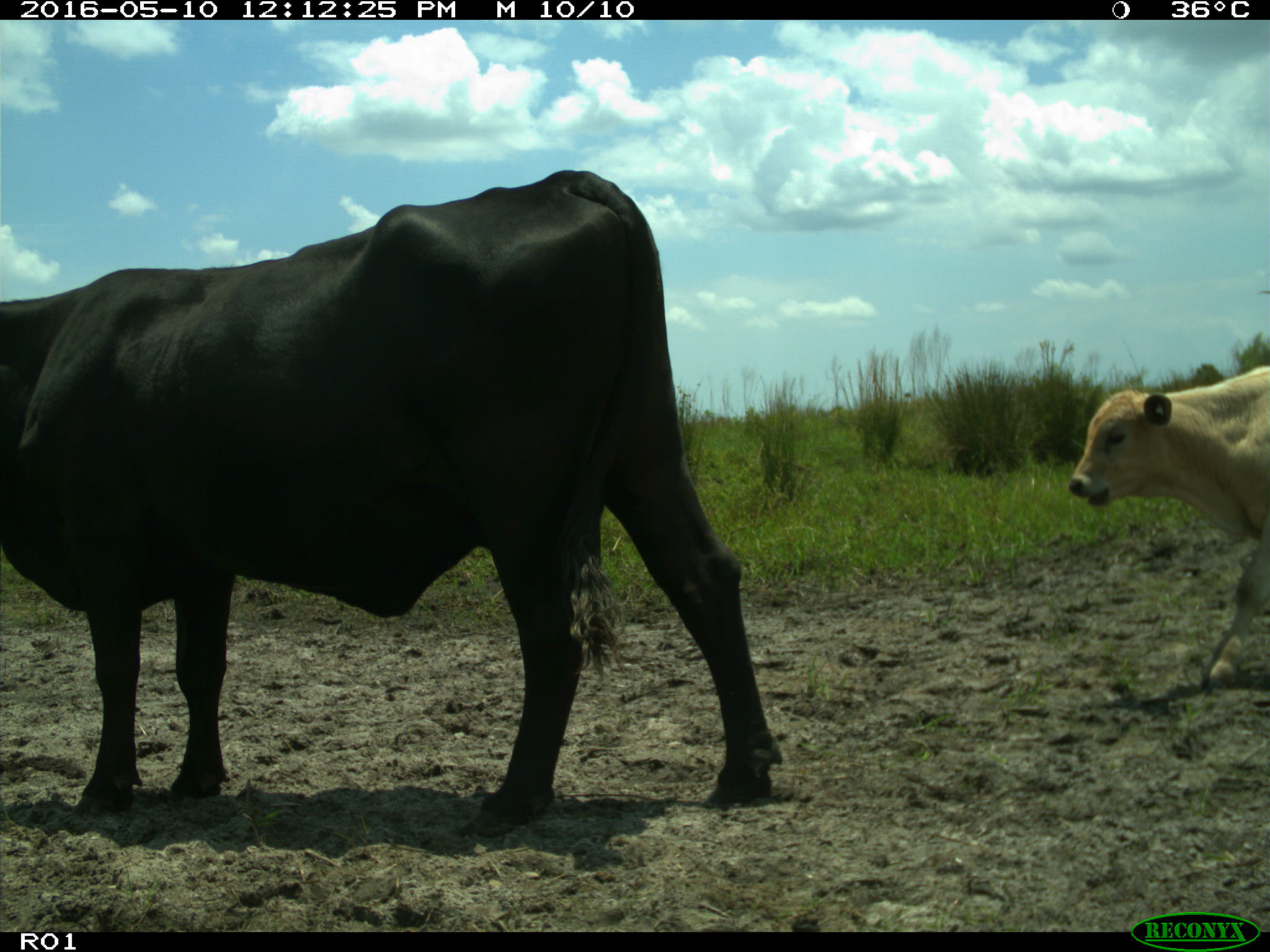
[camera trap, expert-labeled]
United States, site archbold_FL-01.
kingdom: Animalia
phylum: Chordata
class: Mammalia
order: Artiodactyla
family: Bovidae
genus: Bos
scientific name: Bos taurus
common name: domestic cow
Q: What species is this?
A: Bos taurus (domestic cow).